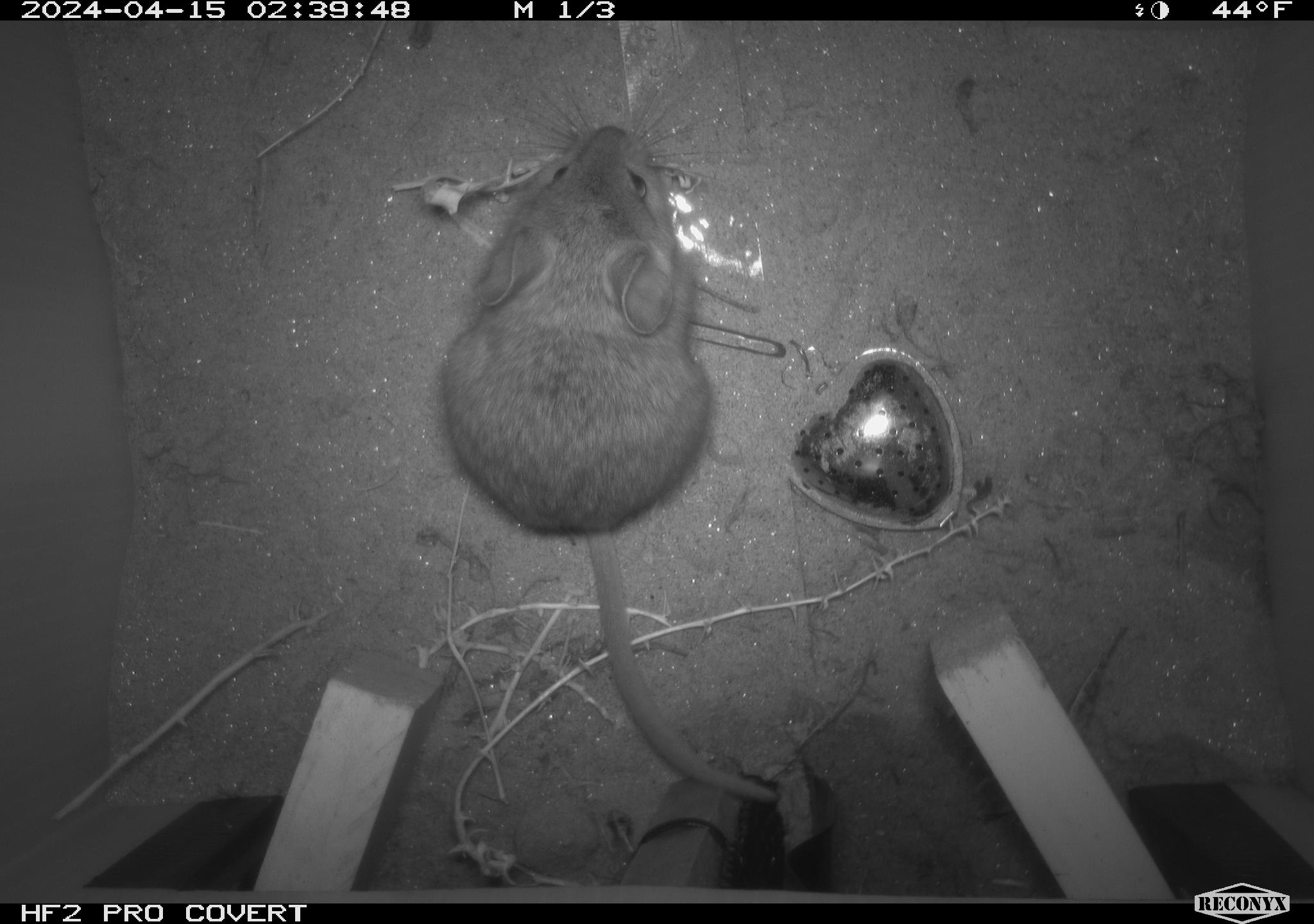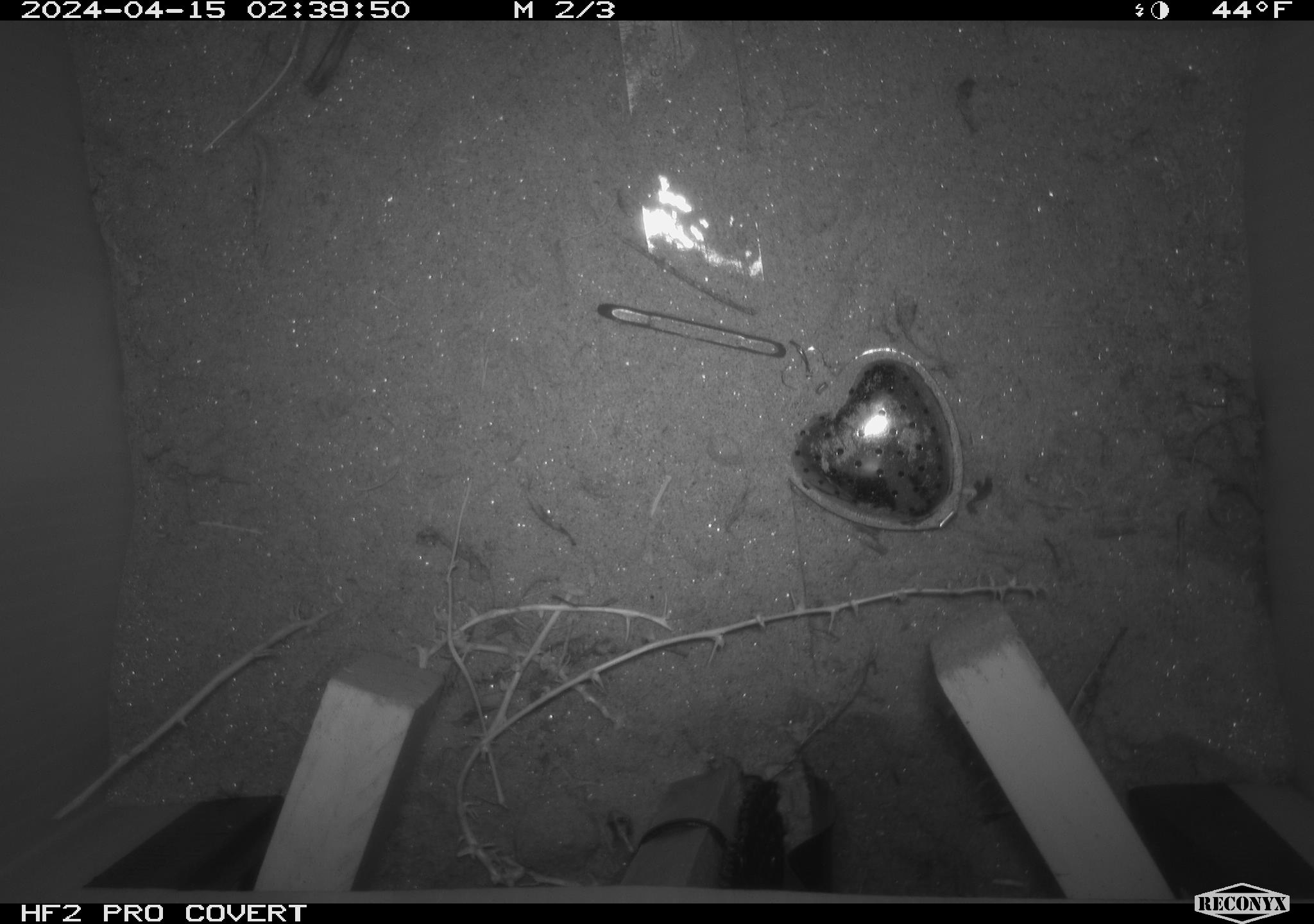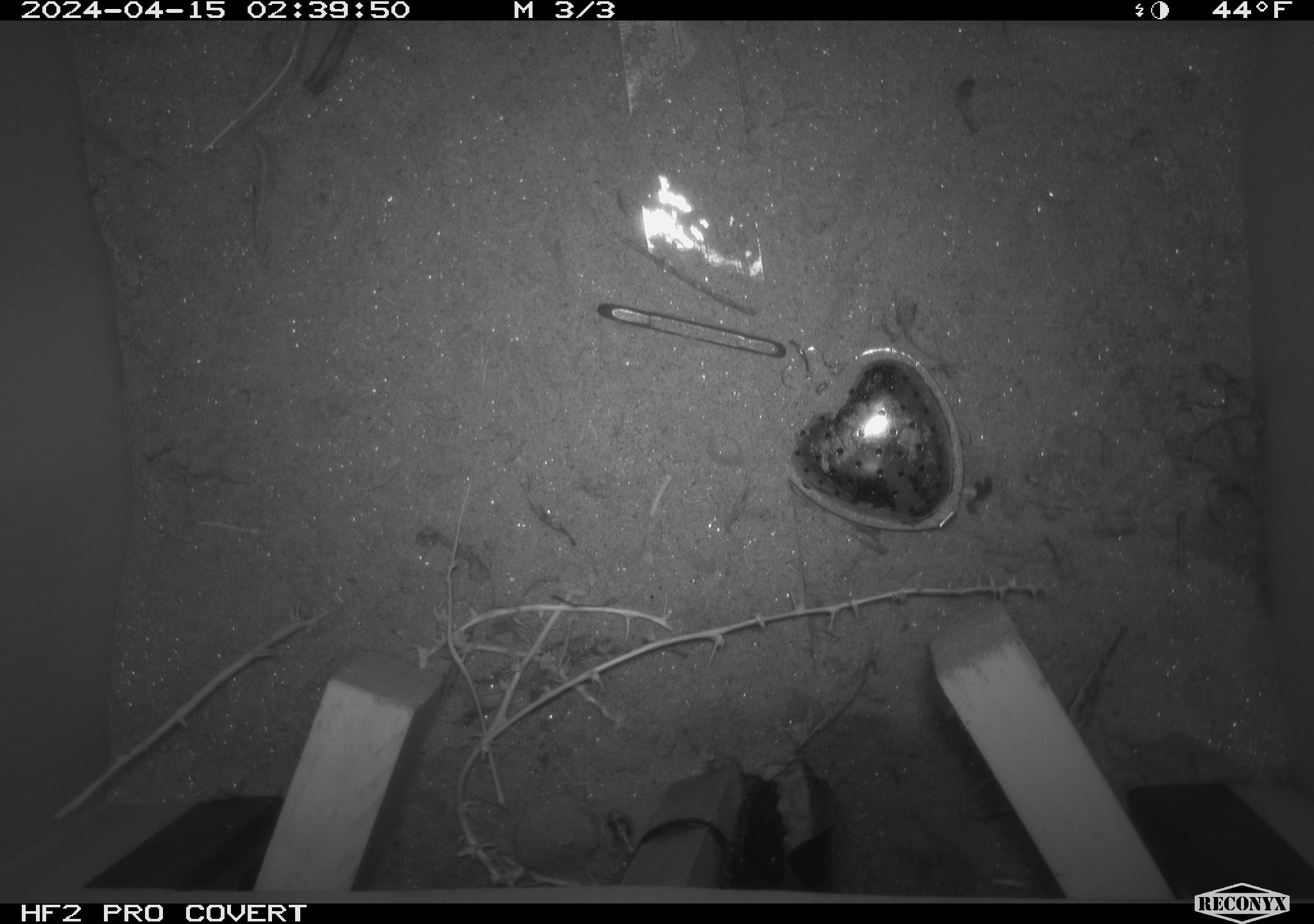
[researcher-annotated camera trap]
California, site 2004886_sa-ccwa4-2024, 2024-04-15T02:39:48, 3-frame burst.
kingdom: Animalia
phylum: Chordata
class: Mammalia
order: Rodentia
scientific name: Rodentia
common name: woodrat or rat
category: woodrat or rat species